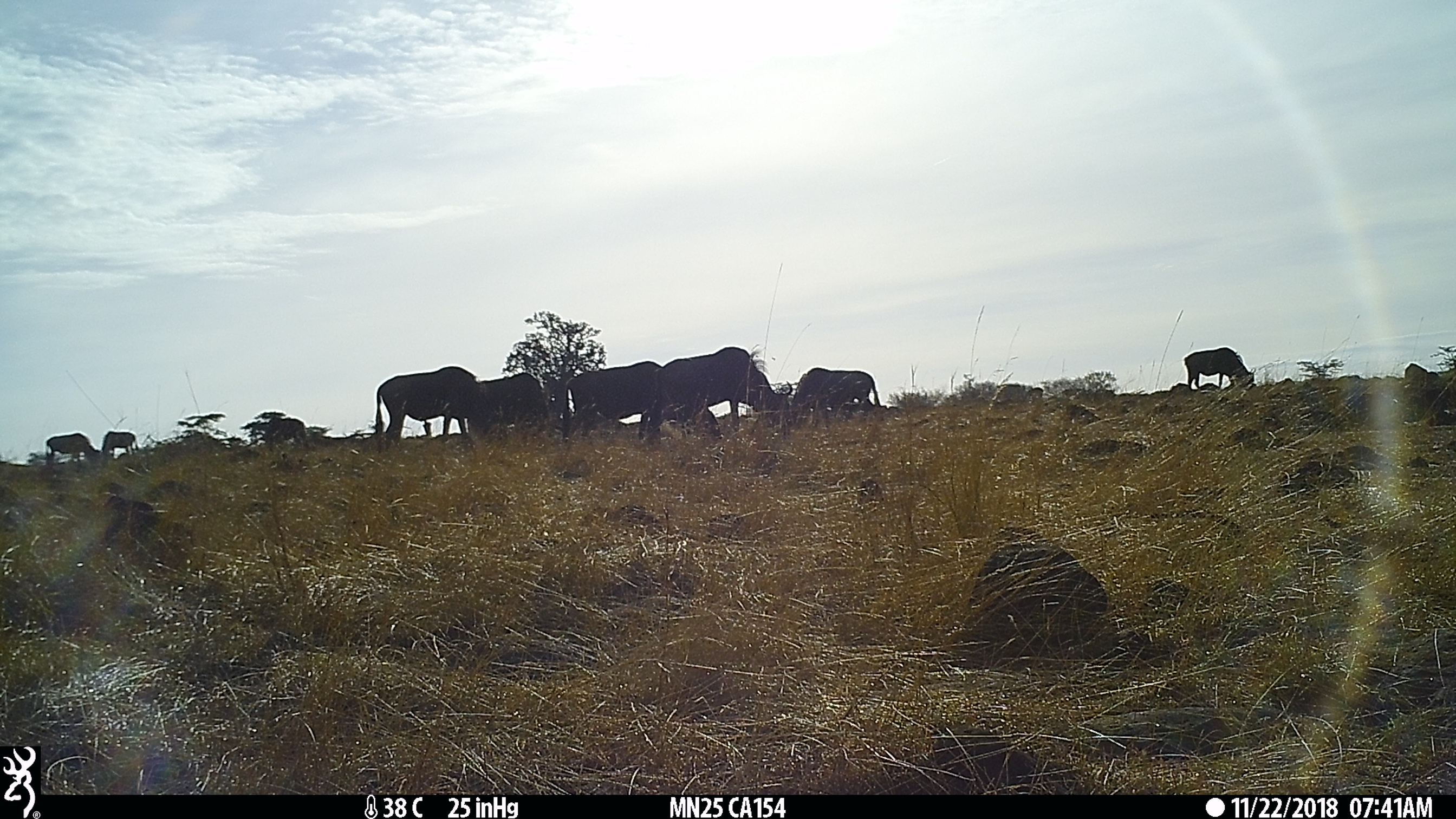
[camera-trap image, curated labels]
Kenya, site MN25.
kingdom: Animalia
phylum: Chordata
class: Mammalia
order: Artiodactyla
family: Bovidae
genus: Connochaetes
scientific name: Connochaetes taurinus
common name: blue wildebeest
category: wildebeest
Wildebeest (blue wildebeest) (Connochaetes taurinus).